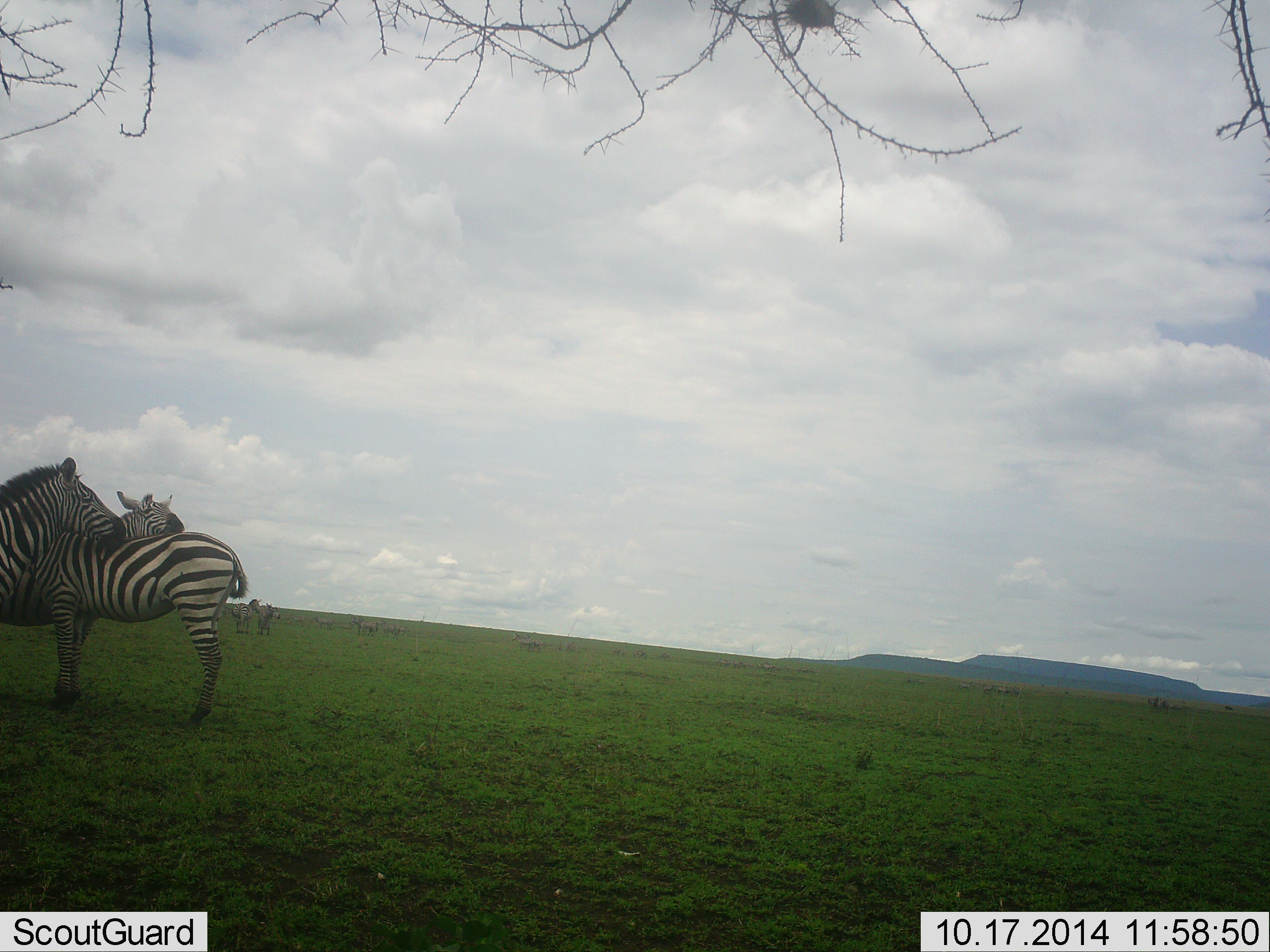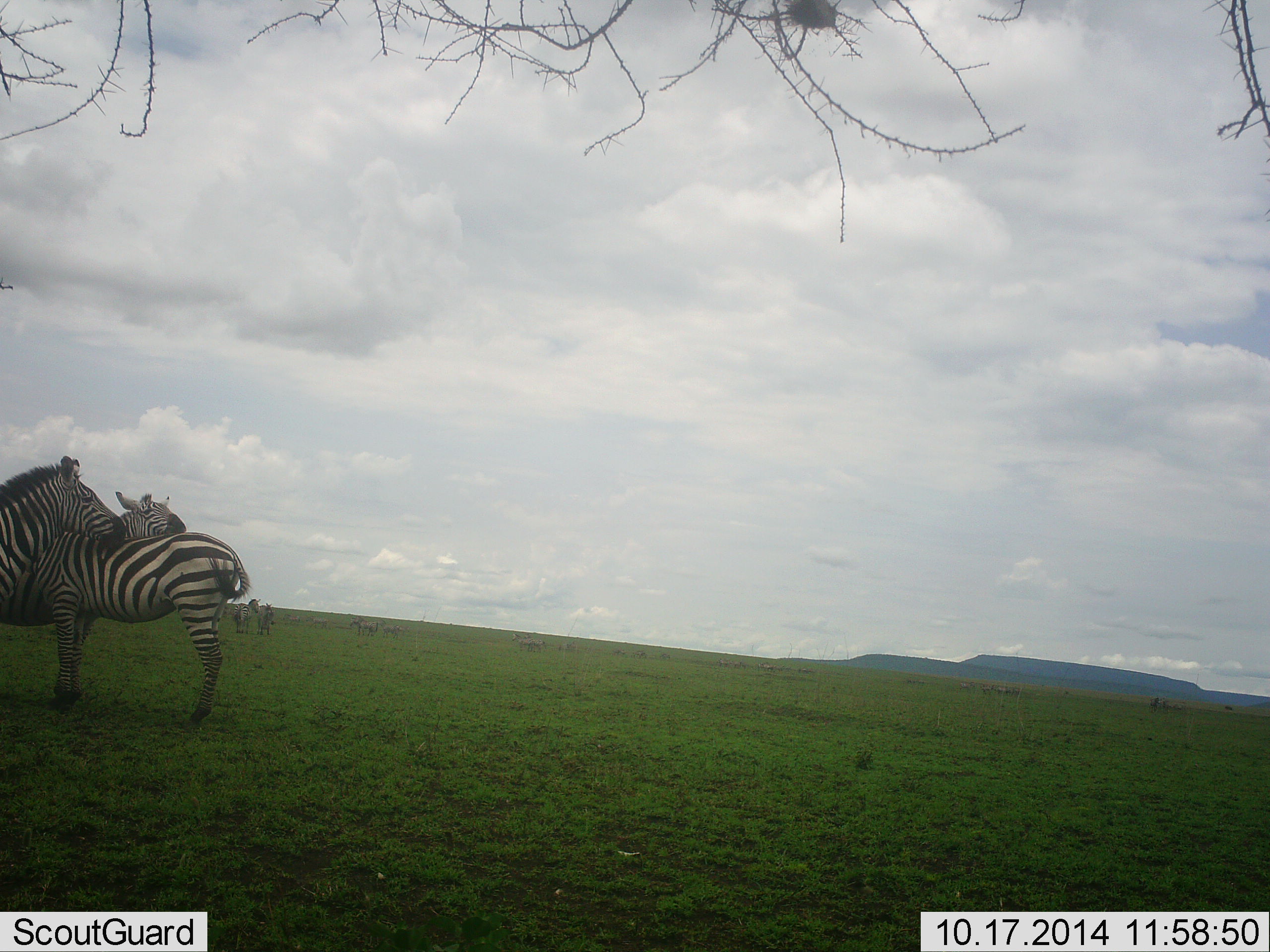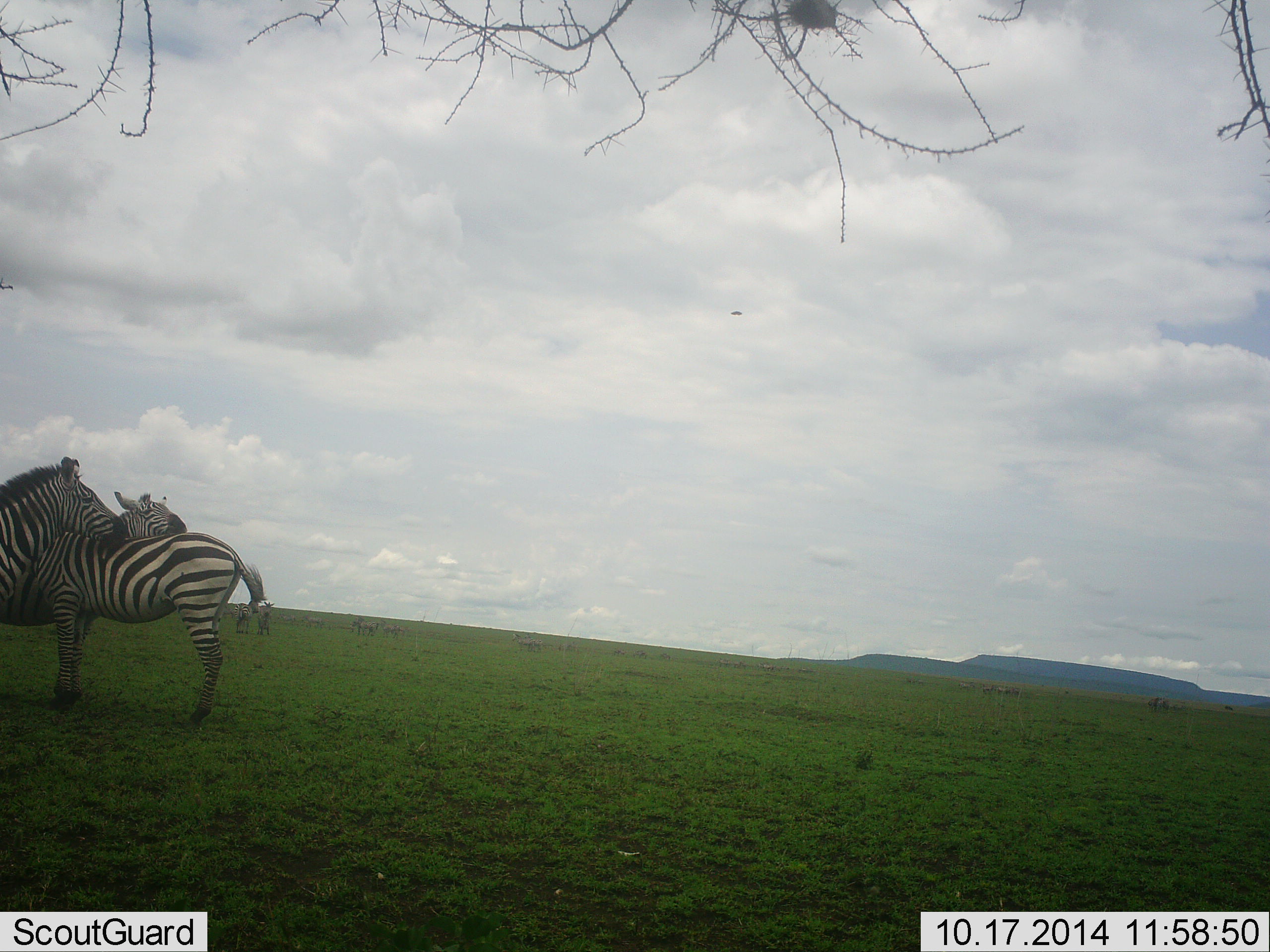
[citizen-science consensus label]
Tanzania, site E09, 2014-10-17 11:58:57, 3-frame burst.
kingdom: Animalia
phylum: Chordata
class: Mammalia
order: Perissodactyla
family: Equidae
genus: Equus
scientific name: Equus quagga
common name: plains zebra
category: zebra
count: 4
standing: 40%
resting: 0%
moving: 0%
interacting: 90%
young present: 10%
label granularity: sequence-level